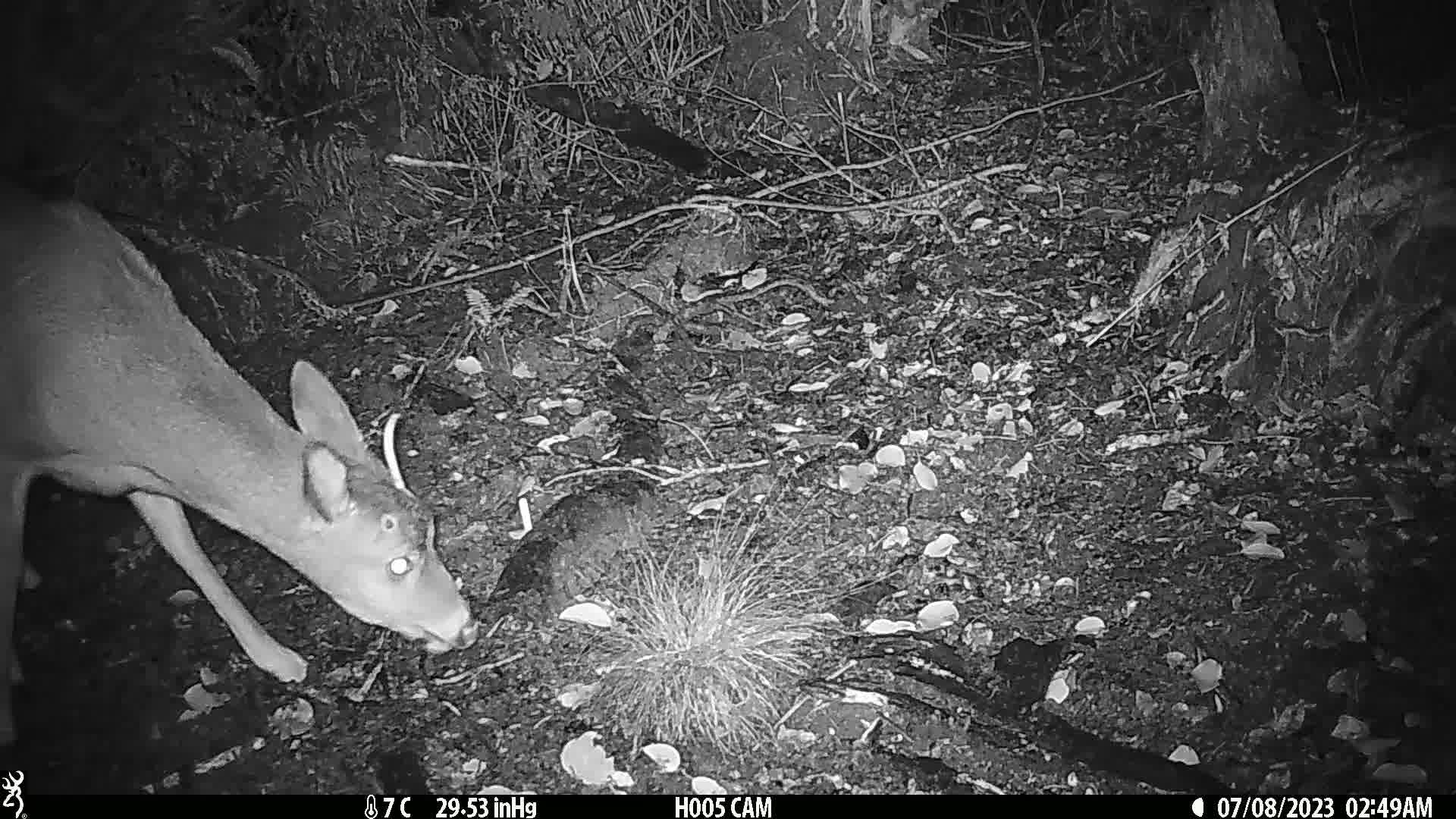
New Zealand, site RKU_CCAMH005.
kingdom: Animalia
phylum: Chordata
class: Mammalia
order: Artiodactyla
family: Cervidae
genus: Odocoileus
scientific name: Odocoileus virginianus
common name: white-tailed deer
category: white tailed deer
White tailed deer (white-tailed deer) (Odocoileus virginianus).